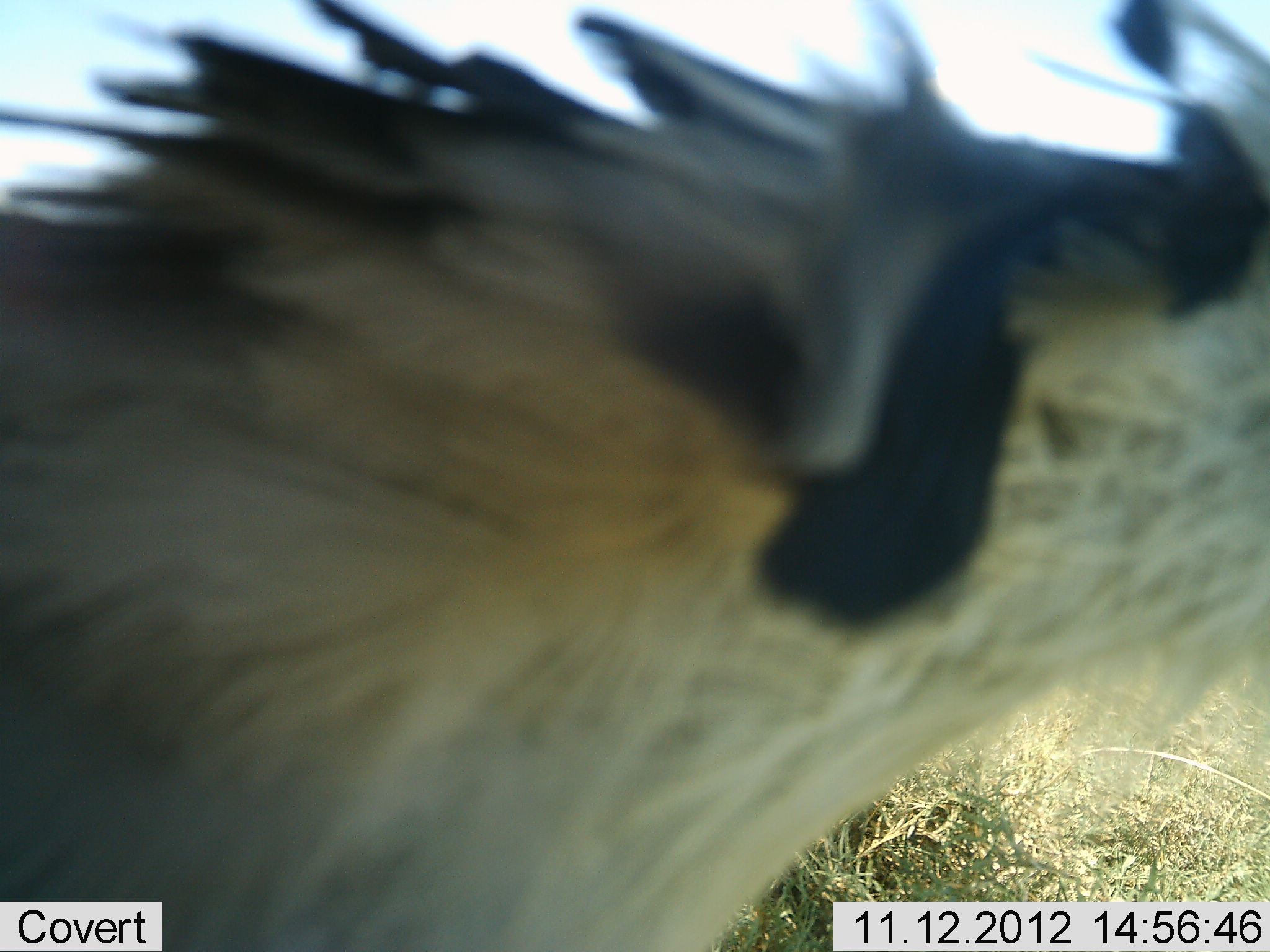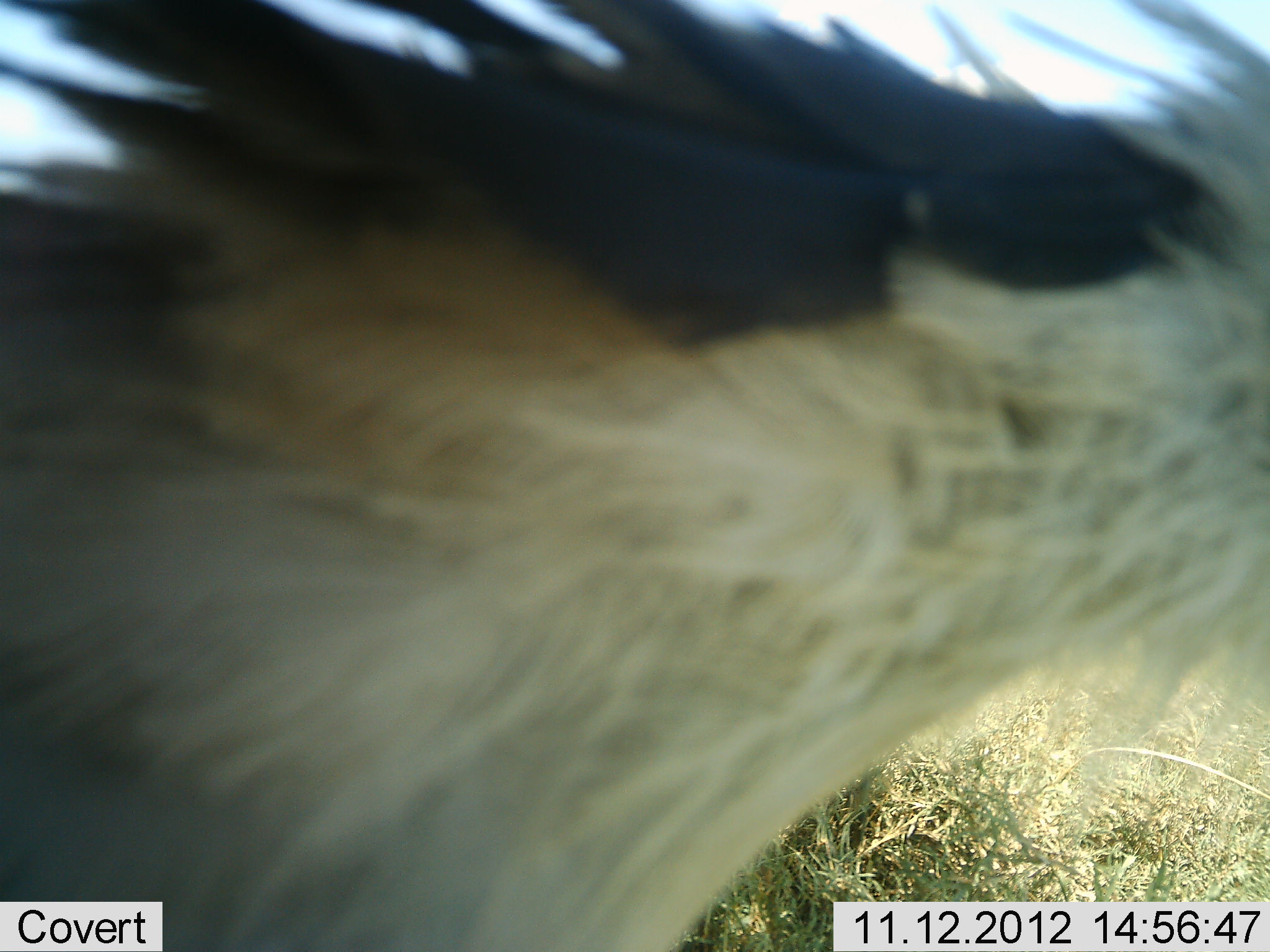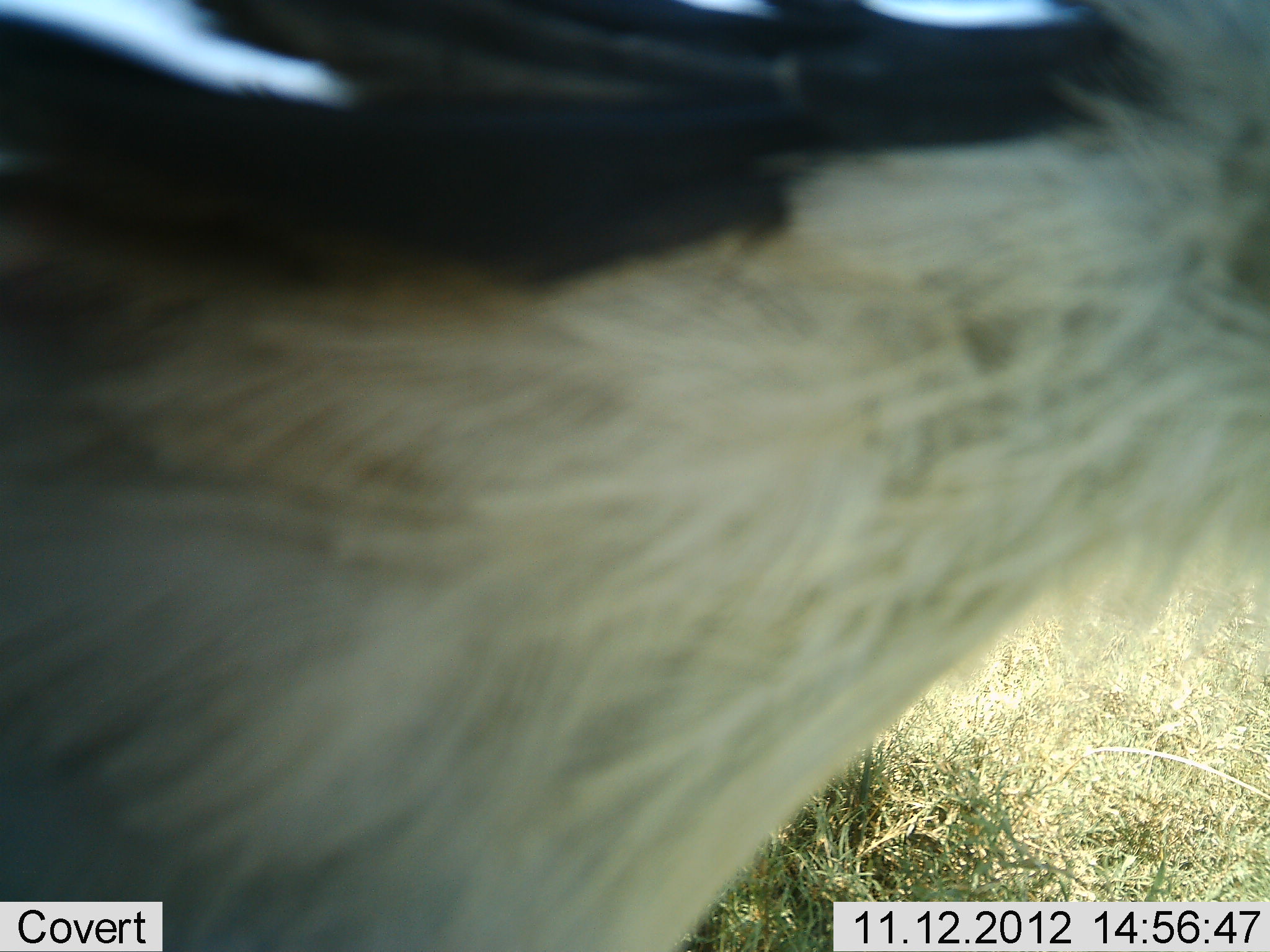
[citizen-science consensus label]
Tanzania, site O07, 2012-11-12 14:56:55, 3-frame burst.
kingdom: Animalia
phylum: Chordata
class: Aves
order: Accipitriformes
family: Sagittariidae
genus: Sagittarius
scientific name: Sagittarius serpentarius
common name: secretary bird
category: secretarybird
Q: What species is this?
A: Secretarybird (secretary bird) (Sagittarius serpentarius).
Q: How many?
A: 1.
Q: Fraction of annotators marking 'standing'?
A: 78%.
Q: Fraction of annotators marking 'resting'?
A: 0%.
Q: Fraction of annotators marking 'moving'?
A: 22%.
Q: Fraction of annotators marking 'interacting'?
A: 0%.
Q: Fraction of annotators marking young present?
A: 0%.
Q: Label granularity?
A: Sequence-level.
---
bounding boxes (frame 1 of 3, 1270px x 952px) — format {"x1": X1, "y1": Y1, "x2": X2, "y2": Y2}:
animal: {"x1": 1, "y1": 1, "x2": 1269, "y2": 952}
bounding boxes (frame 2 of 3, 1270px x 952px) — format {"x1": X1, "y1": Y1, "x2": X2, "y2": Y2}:
animal: {"x1": 1, "y1": 1, "x2": 1269, "y2": 952}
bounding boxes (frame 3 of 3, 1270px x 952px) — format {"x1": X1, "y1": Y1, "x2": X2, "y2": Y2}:
animal: {"x1": 1, "y1": 1, "x2": 1270, "y2": 951}